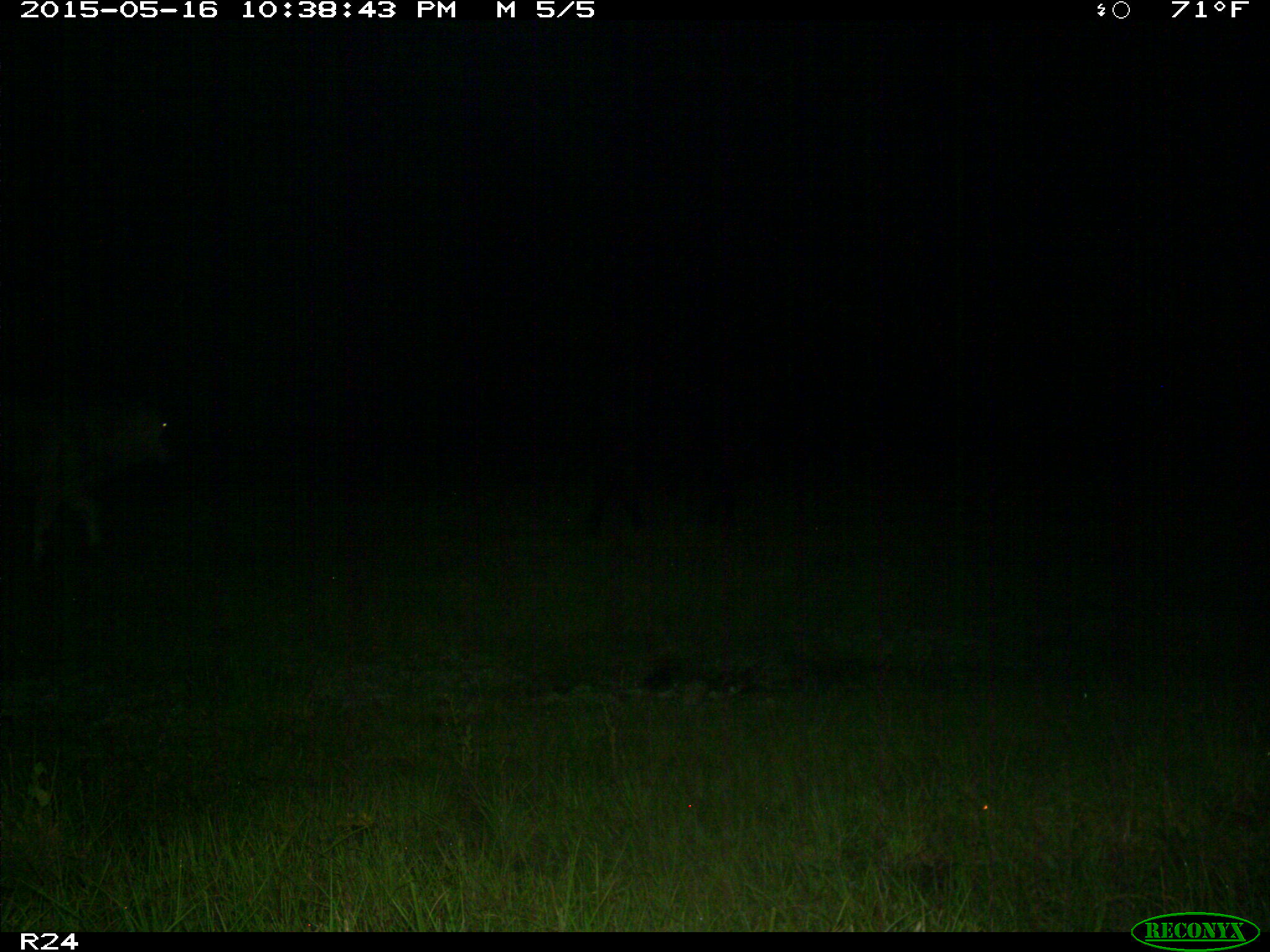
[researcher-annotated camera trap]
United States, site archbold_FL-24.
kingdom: Animalia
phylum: Chordata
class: Mammalia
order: Artiodactyla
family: Bovidae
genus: Bos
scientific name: Bos taurus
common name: domestic cow